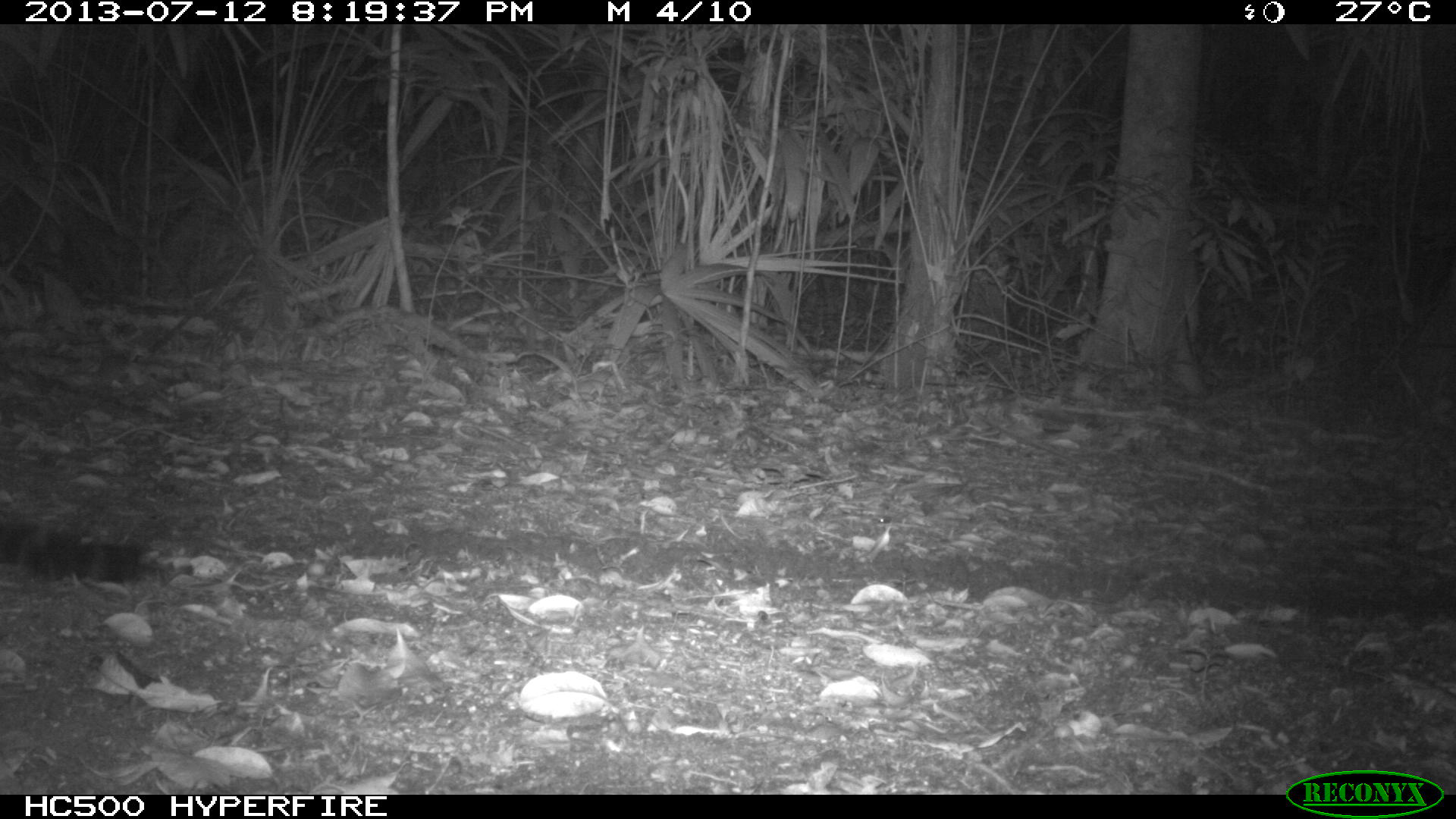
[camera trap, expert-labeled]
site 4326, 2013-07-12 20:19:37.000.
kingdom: Animalia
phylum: Chordata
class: Mammalia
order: Carnivora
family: Felidae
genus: Panthera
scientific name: Panthera onca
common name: jaguar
Panthera onca (jaguar), count 1, sex male.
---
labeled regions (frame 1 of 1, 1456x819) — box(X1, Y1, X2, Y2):
panthera onca: box(0, 518, 161, 585)